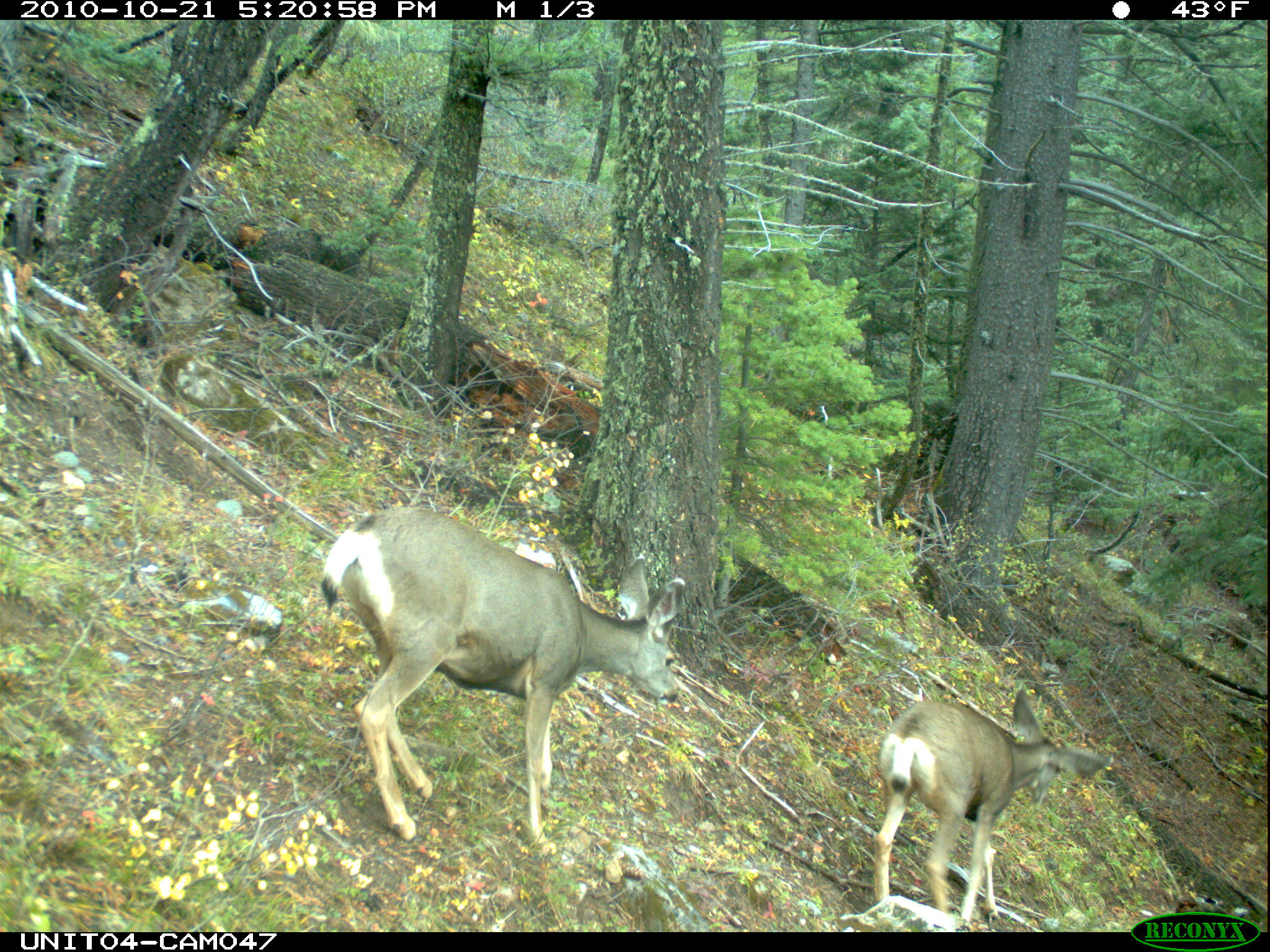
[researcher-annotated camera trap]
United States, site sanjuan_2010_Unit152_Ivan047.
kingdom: Animalia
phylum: Chordata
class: Mammalia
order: Artiodactyla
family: Cervidae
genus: Odocoileus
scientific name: Odocoileus hemionus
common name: mule deer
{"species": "Odocoileus hemionus (mule deer)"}